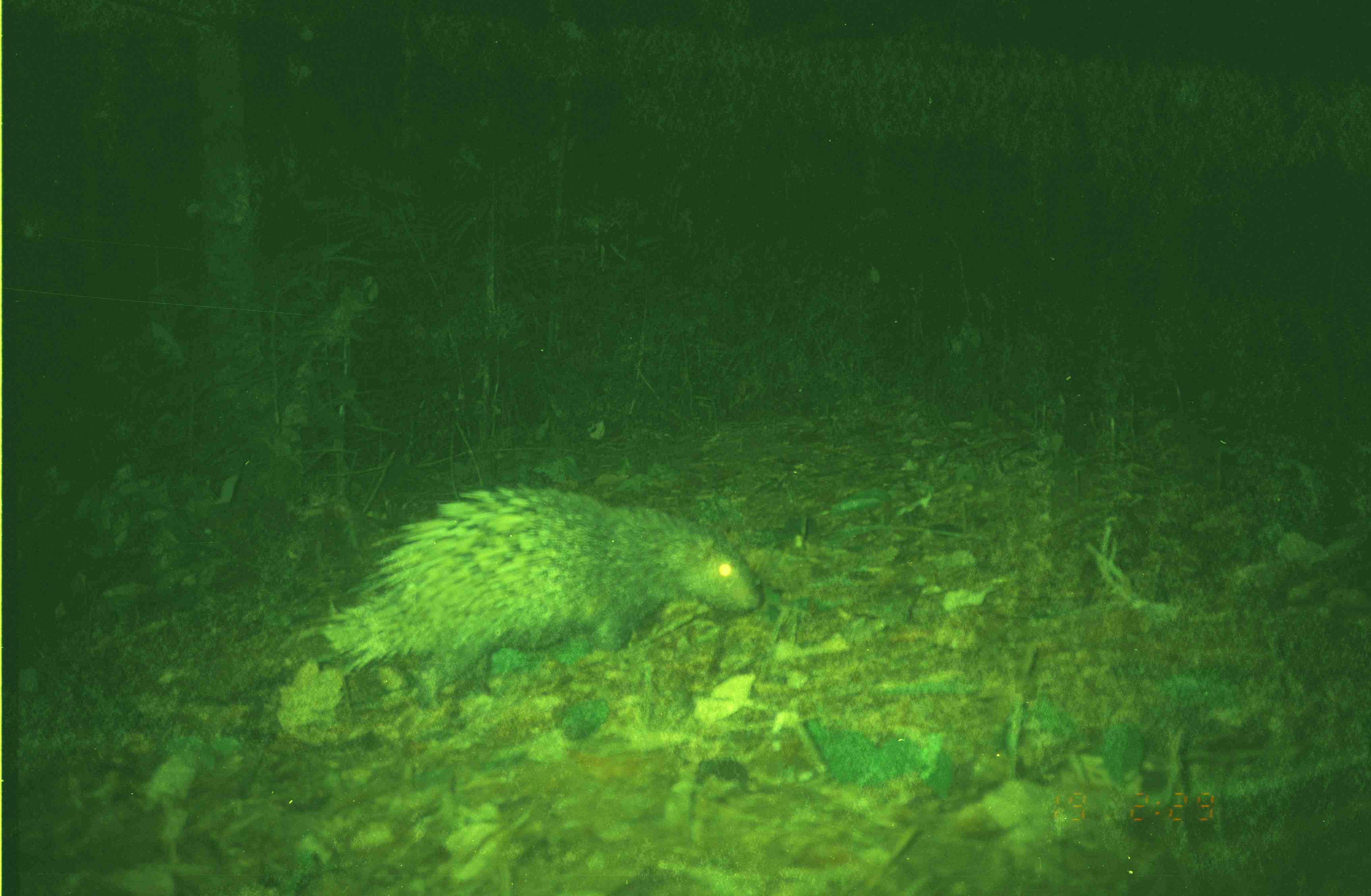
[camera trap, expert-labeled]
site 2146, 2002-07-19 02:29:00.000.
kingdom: Animalia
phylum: Chordata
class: Mammalia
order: Rodentia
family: Hystricidae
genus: Hystrix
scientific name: Hystrix brachyura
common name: east asian porcupine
Hystrix brachyura (east asian porcupine), count 1.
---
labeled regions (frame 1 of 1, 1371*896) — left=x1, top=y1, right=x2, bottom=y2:
hystrix brachyura: left=305, top=482, right=765, bottom=712